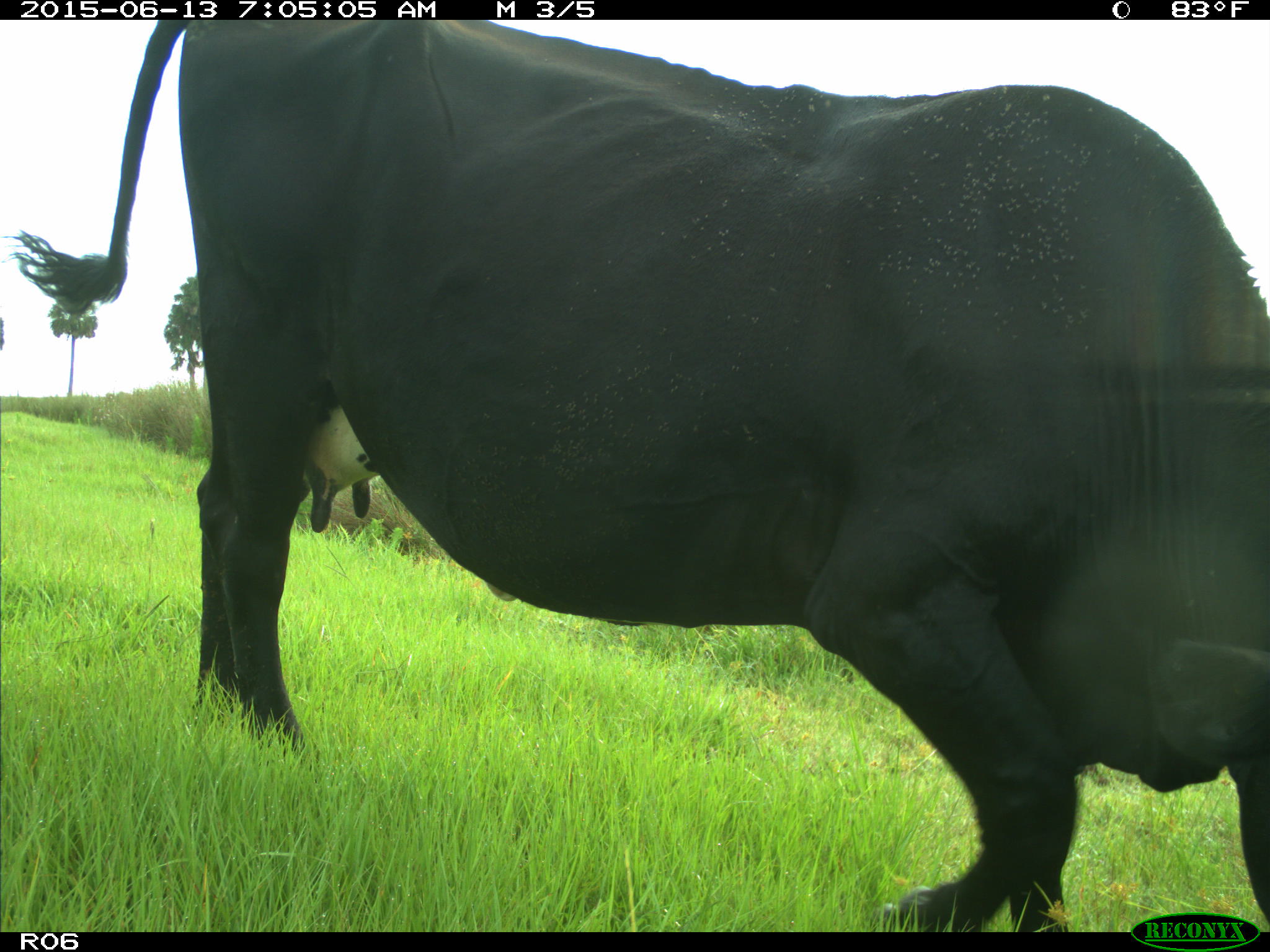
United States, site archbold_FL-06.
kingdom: Animalia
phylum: Chordata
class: Mammalia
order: Artiodactyla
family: Bovidae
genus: Bos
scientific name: Bos taurus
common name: domestic cow